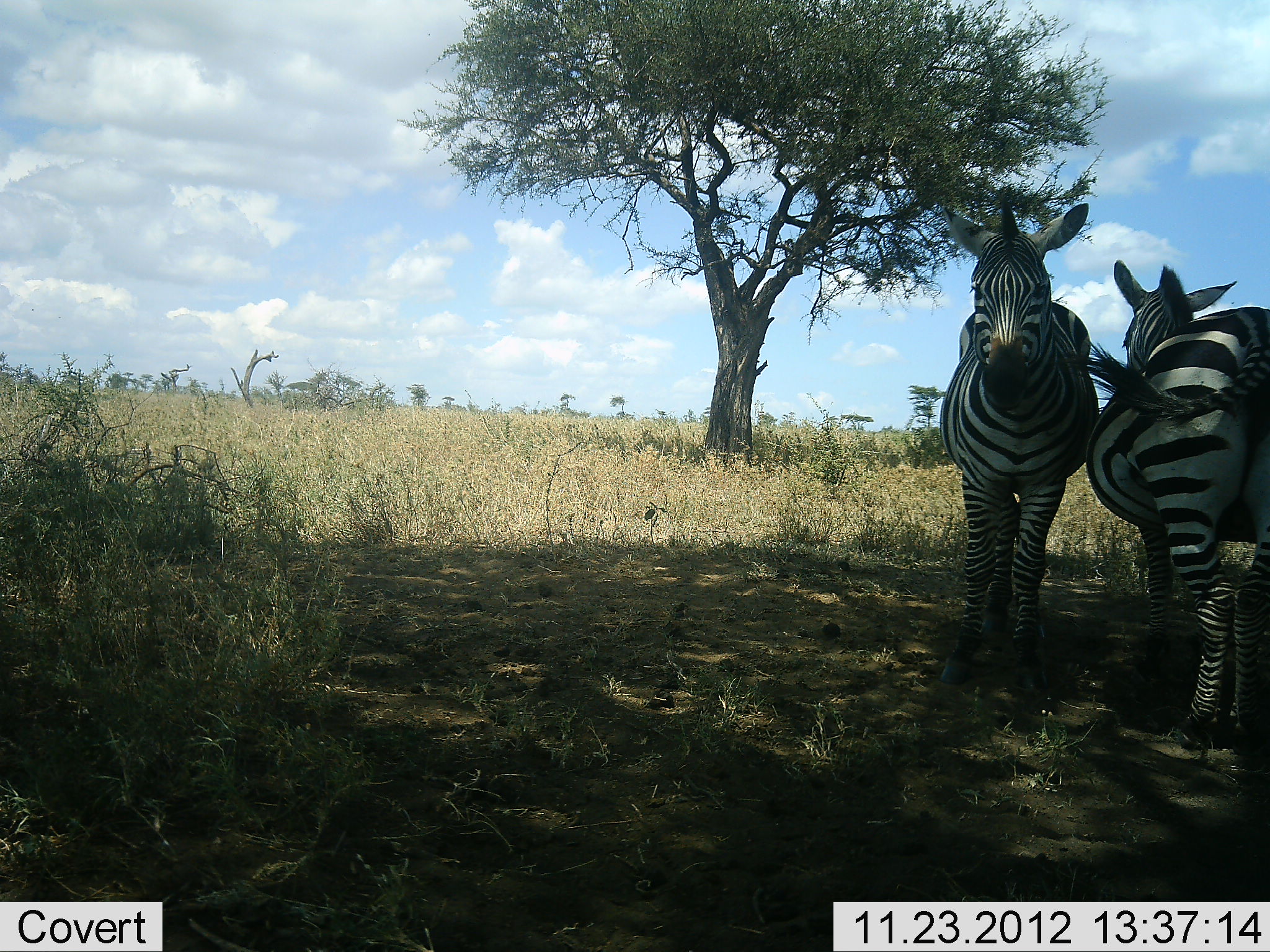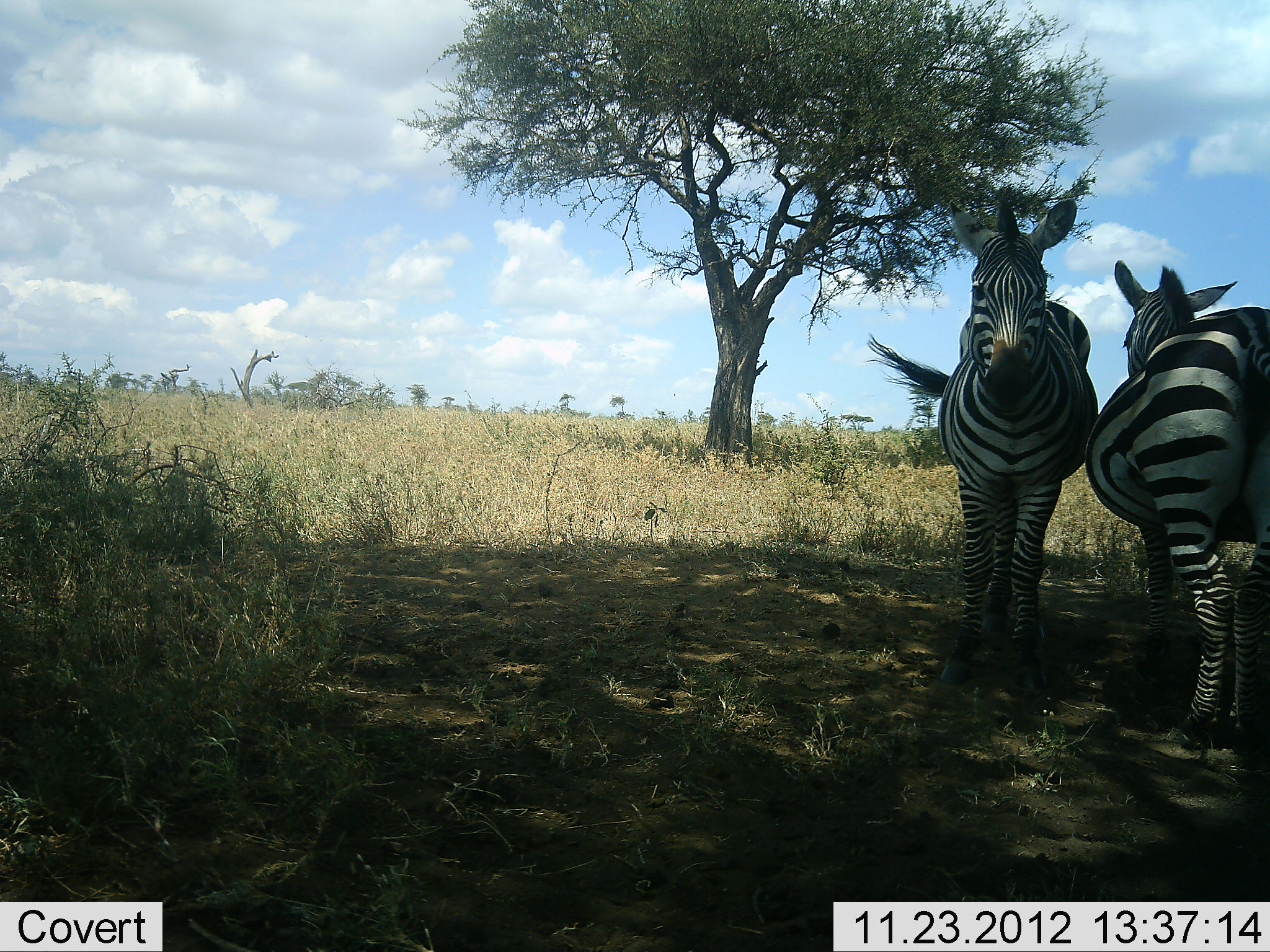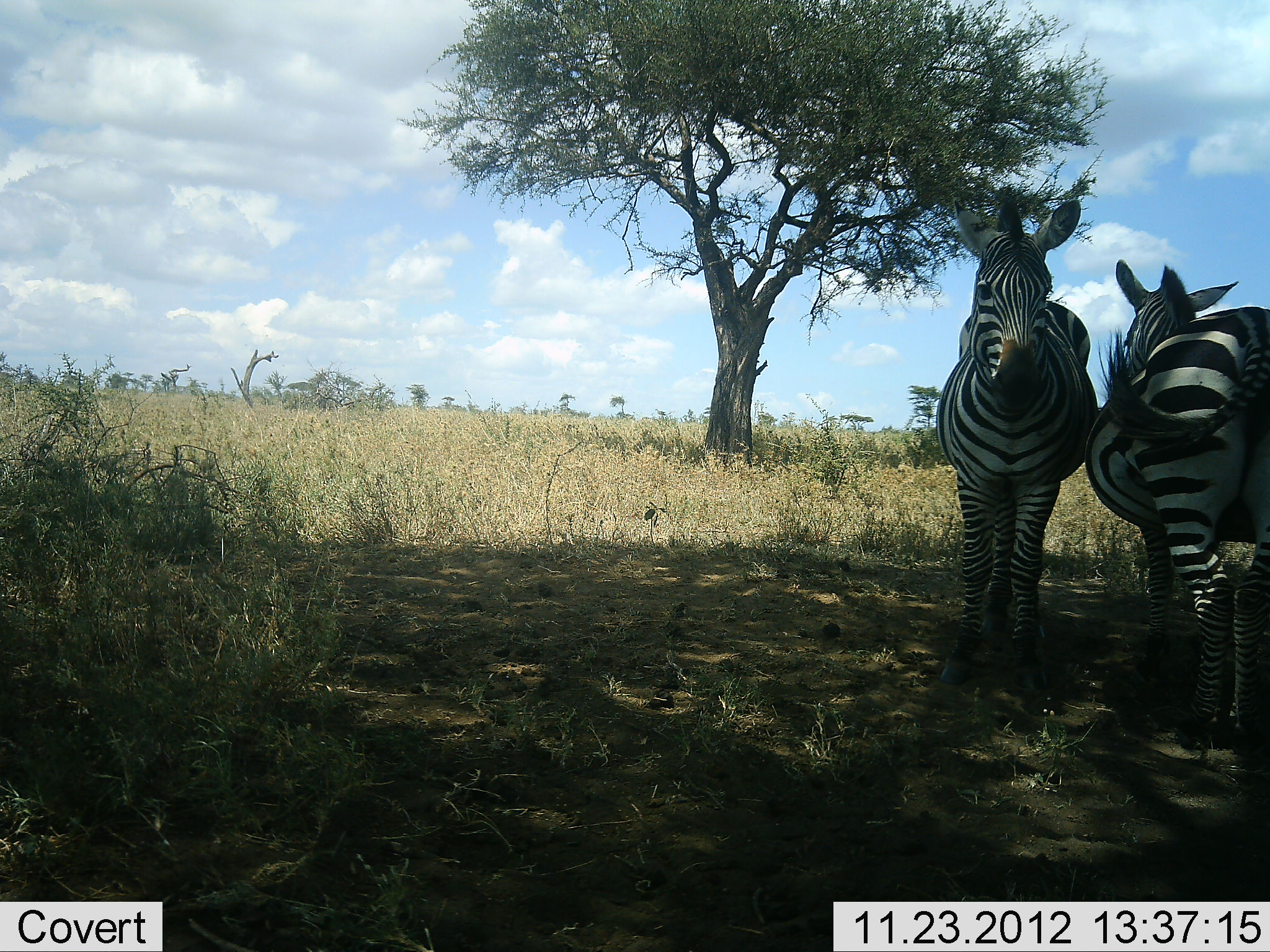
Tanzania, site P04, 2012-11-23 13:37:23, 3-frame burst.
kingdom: Animalia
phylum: Chordata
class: Mammalia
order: Perissodactyla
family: Equidae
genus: Equus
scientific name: Equus quagga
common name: plains zebra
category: zebra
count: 2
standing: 90%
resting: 20%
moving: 0%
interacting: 20%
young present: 10%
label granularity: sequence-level